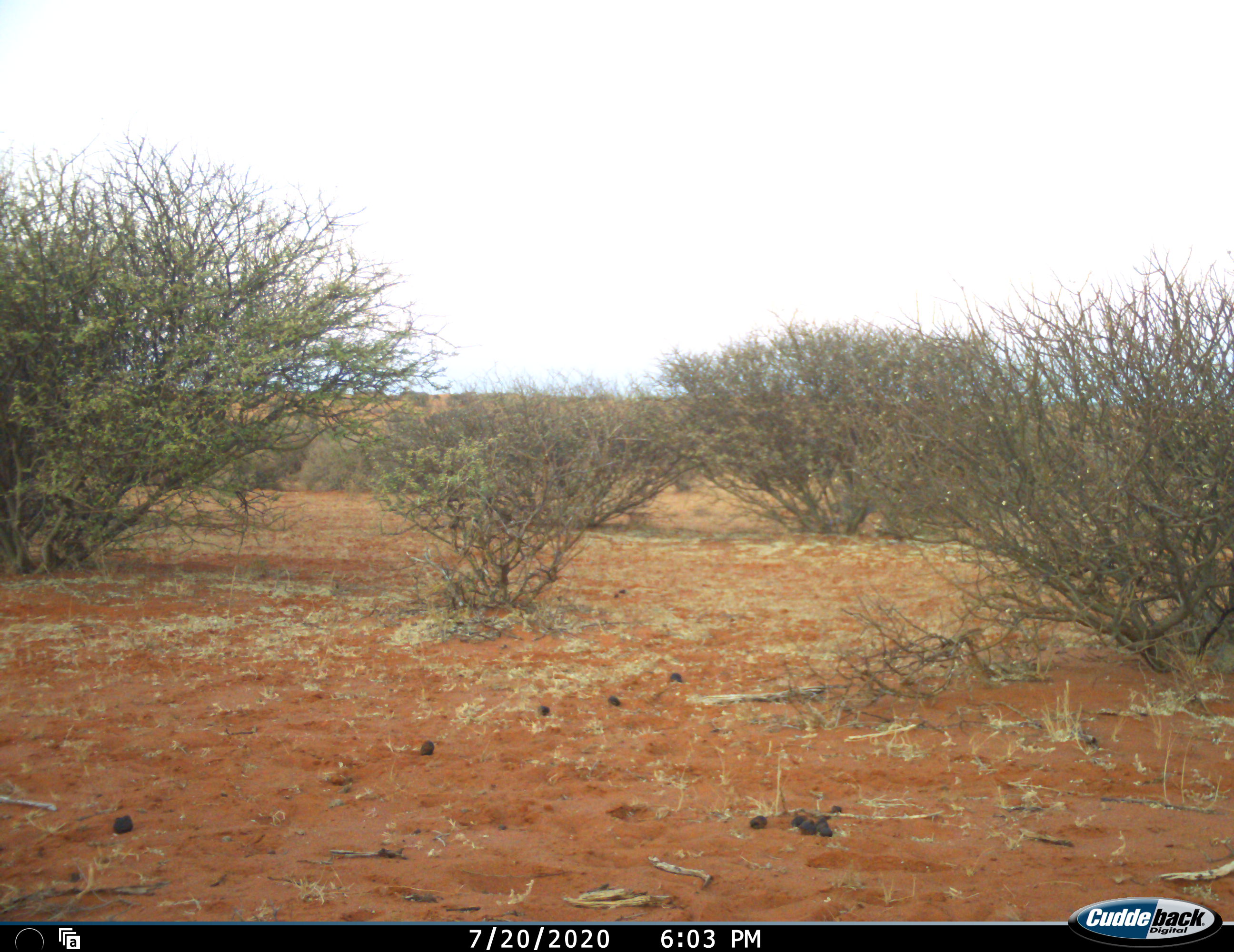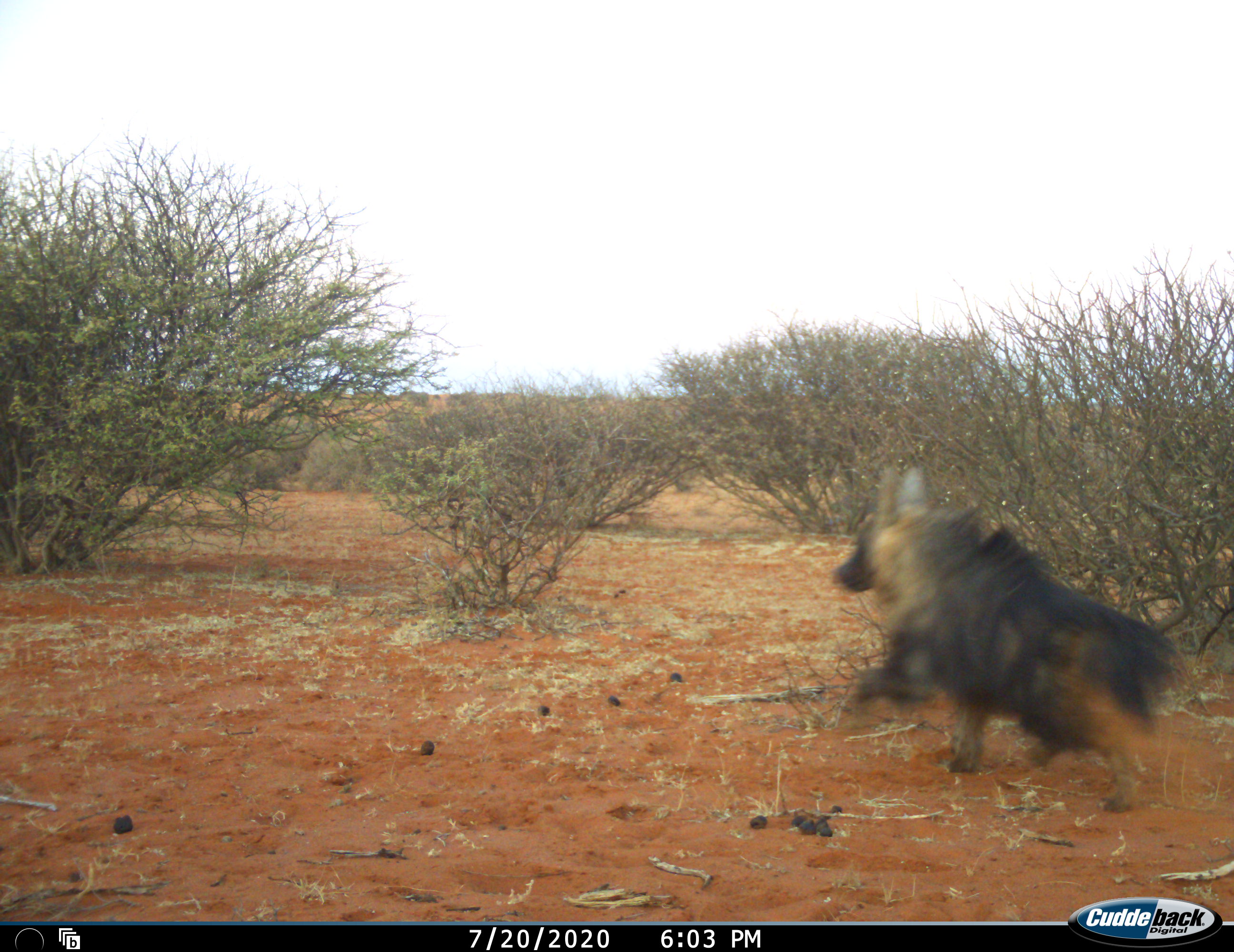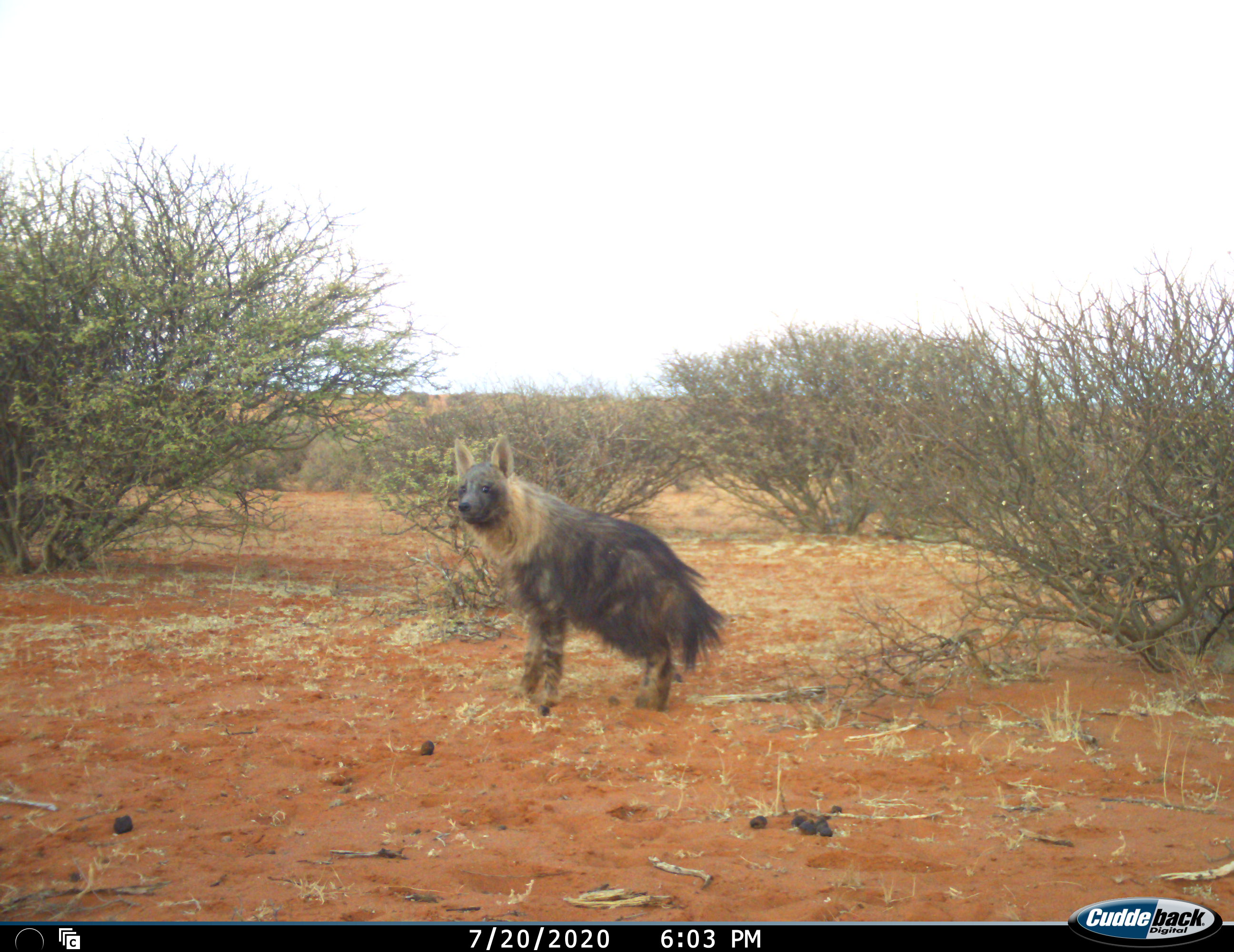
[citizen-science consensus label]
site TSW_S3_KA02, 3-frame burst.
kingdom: Animalia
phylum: Chordata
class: Mammalia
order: Carnivora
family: Hyaenidae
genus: Parahyaena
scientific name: Parahyaena brunnea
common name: brown hyena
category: hyenabrown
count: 1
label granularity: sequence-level